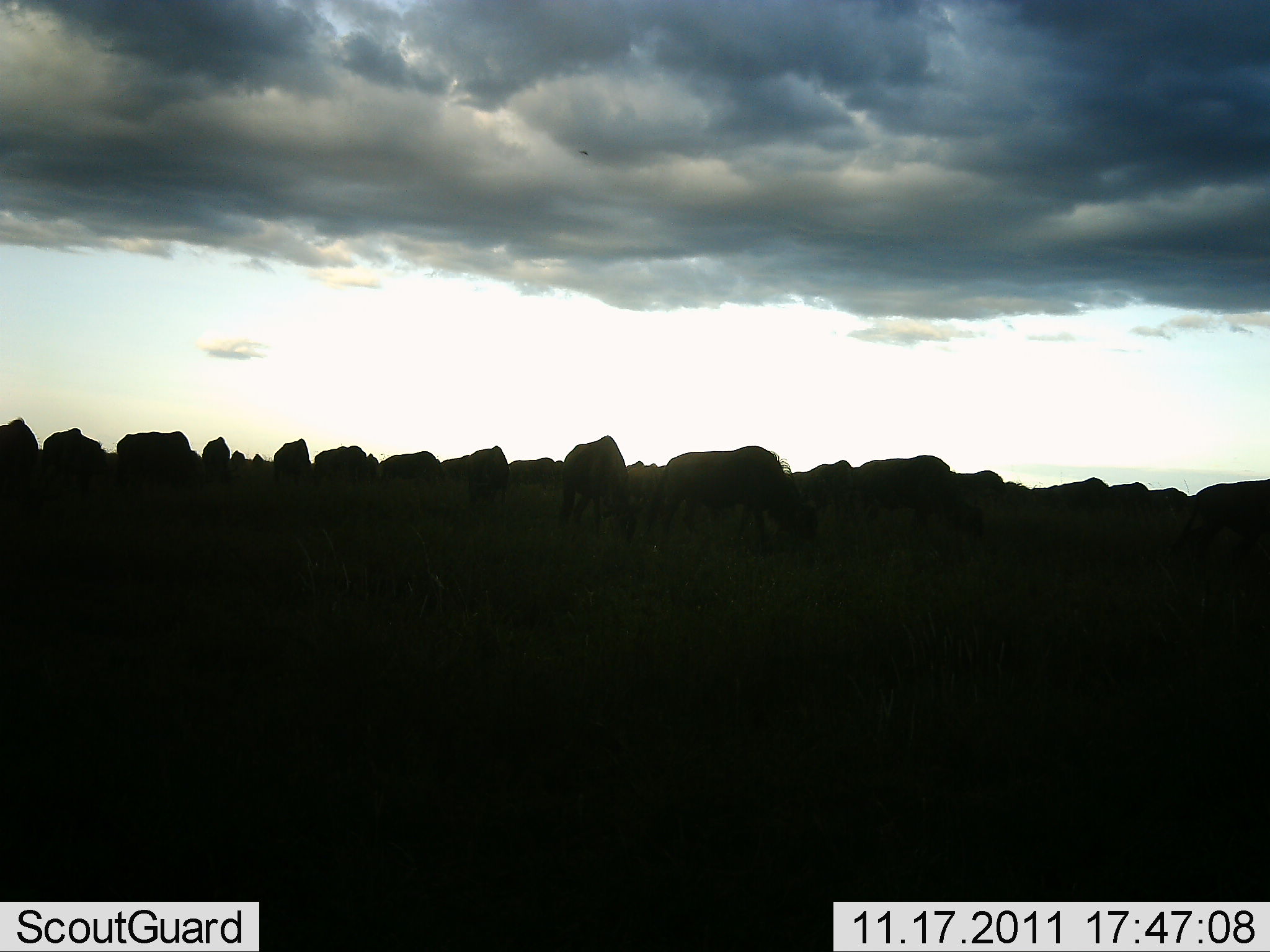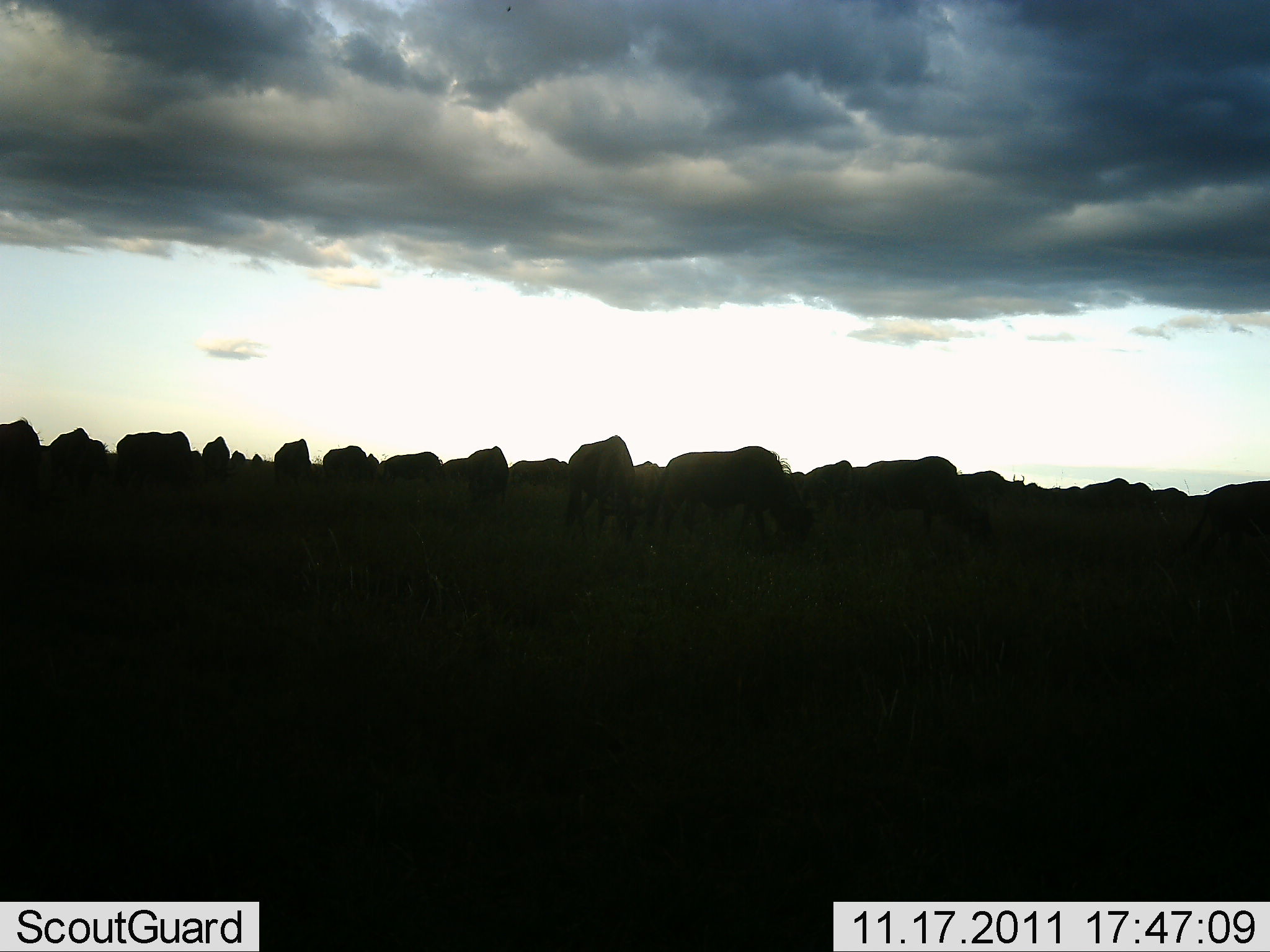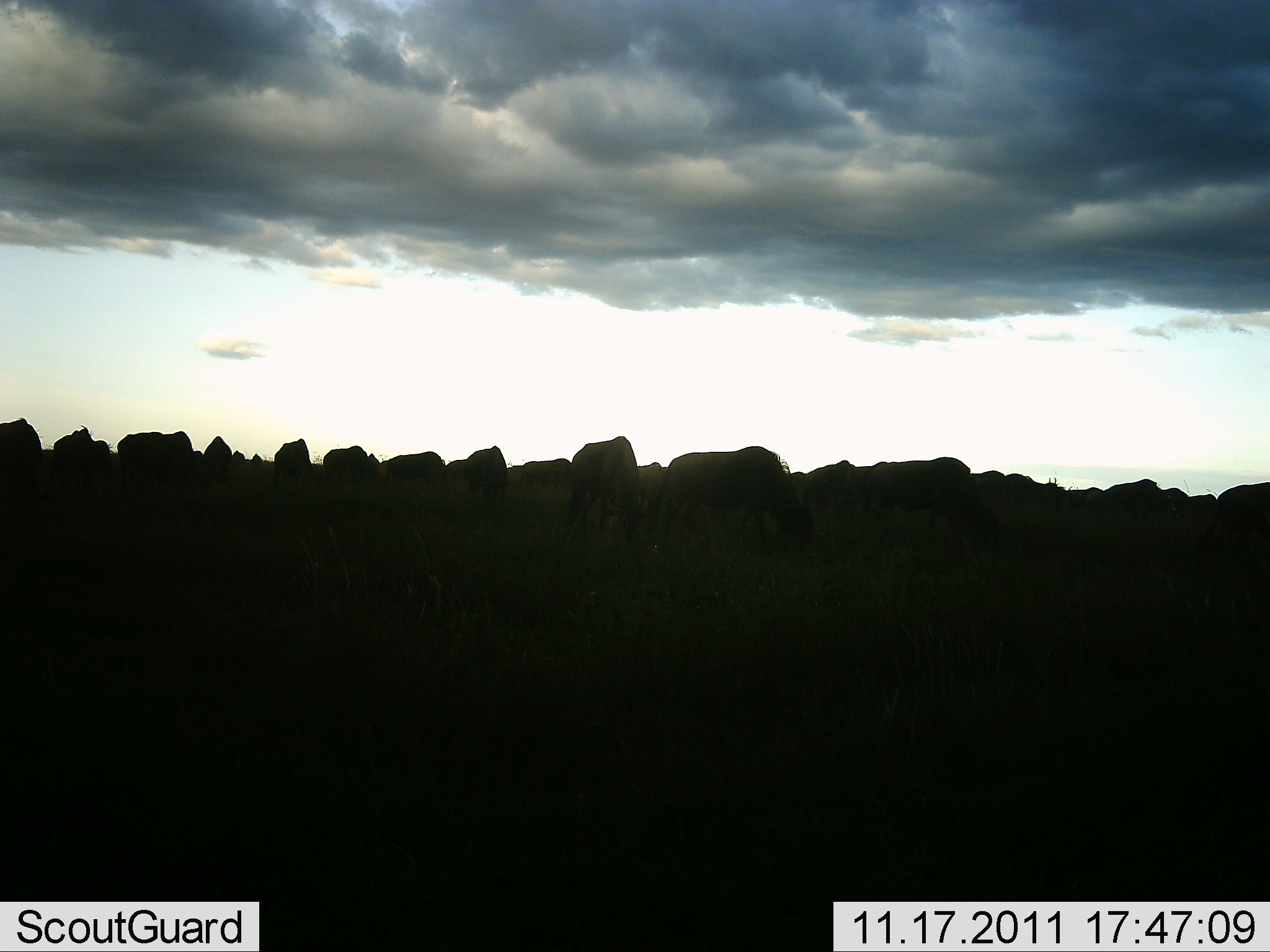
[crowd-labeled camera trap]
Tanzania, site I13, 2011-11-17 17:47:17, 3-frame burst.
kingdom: Animalia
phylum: Chordata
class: Mammalia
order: Artiodactyla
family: Bovidae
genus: Connochaetes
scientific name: Connochaetes taurinus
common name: blue wildebeest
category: wildebeest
Wildebeest (blue wildebeest) (Connochaetes taurinus), count 11-50. Behavior (volunteer vote fractions): standing 43%, resting 0%, moving 29%, interacting 0%. Young present (vote fraction): 0%. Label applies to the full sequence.